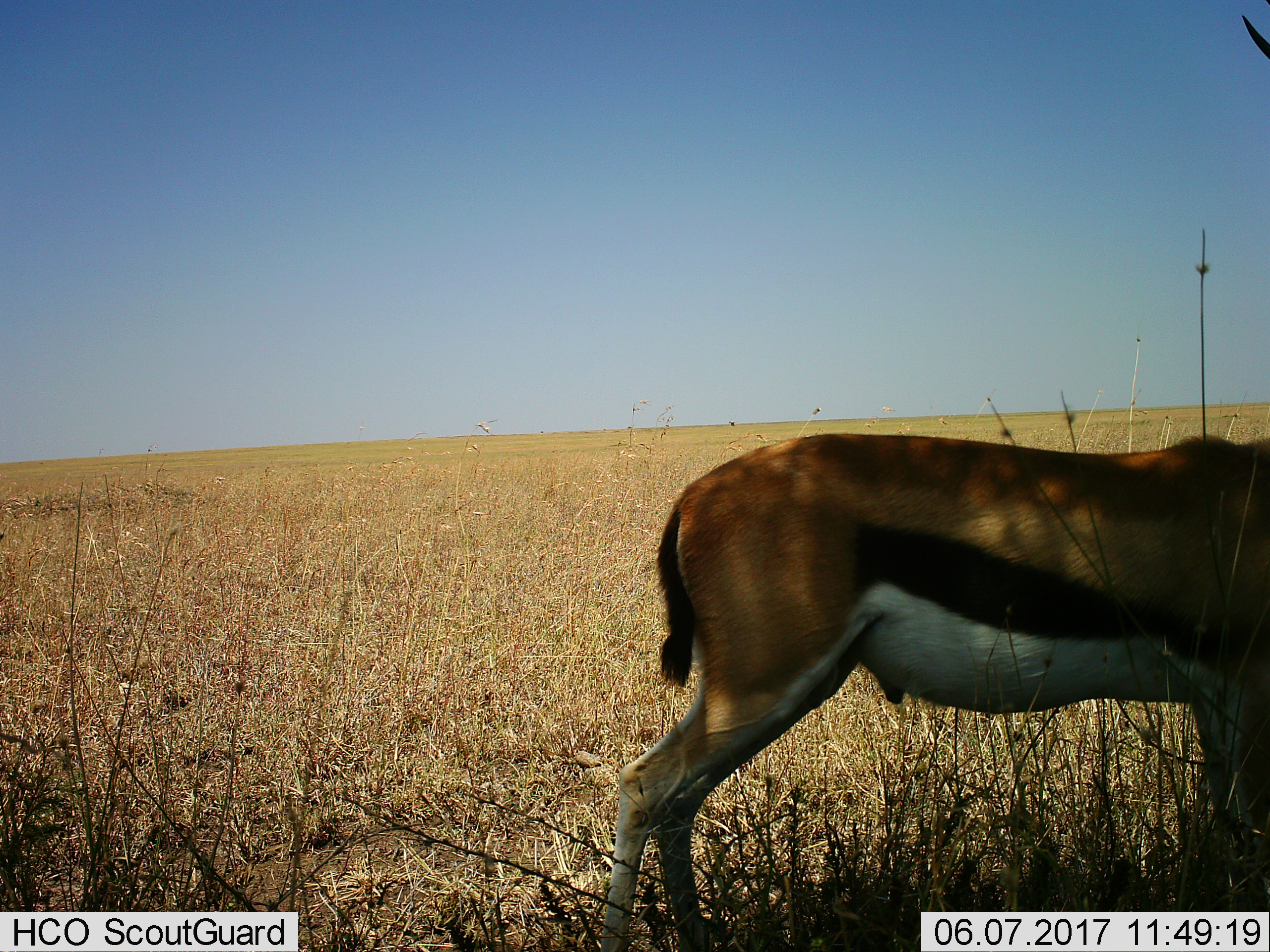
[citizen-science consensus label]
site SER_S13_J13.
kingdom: Animalia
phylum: Chordata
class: Mammalia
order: Artiodactyla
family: Bovidae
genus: Eudorcas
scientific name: Eudorcas thomsonii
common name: thomson's gazelle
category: gazellethomsons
Gazellethomsons (thomson's gazelle) (Eudorcas thomsonii), count 1. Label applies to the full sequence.